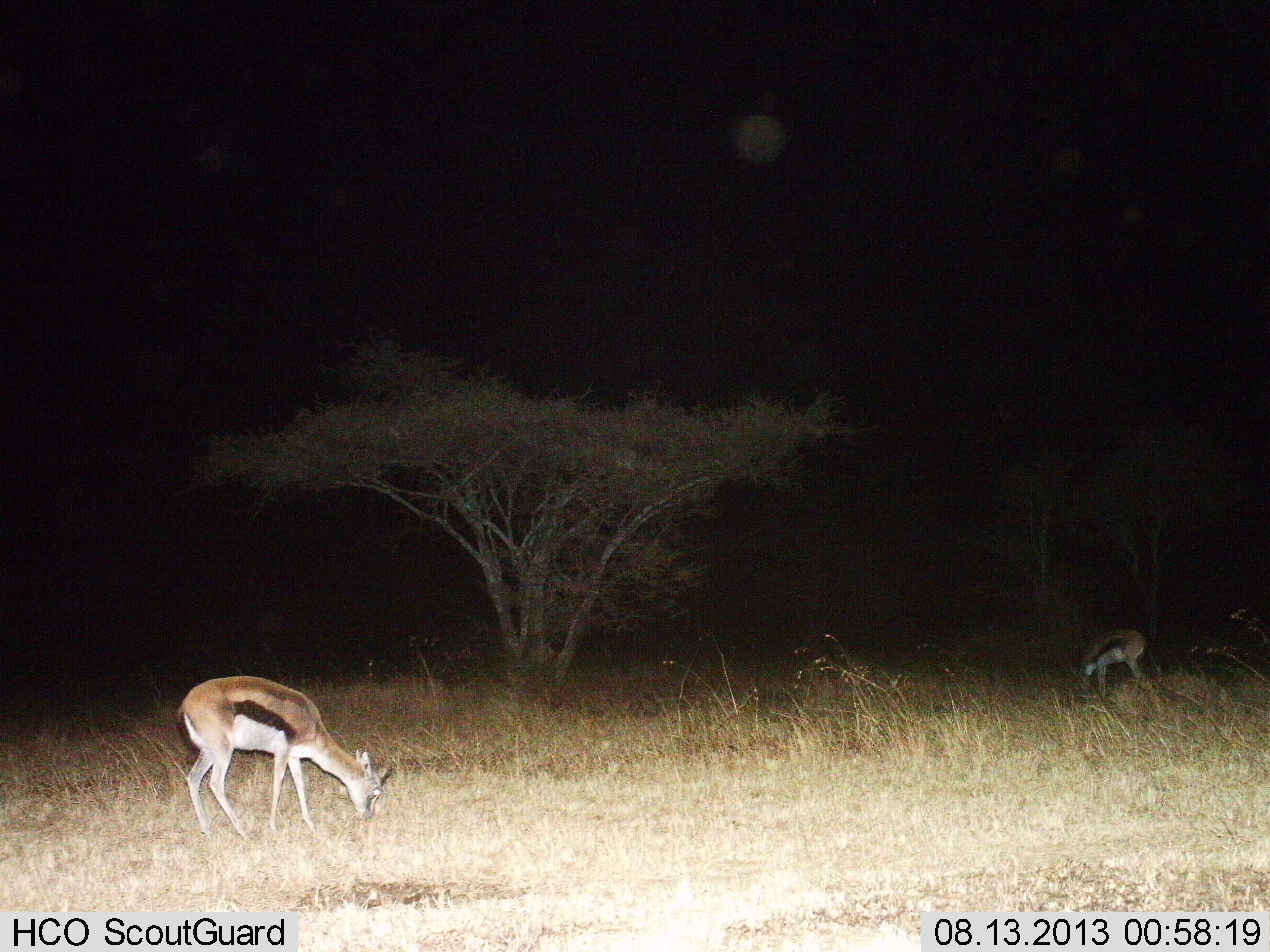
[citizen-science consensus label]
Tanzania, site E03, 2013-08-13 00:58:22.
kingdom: Animalia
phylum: Chordata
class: Mammalia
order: Artiodactyla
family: Bovidae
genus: Eudorcas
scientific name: Eudorcas thomsonii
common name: thomson's gazelle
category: gazellethomsons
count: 2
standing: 17%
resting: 3%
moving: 3%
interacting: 0%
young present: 0%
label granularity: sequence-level